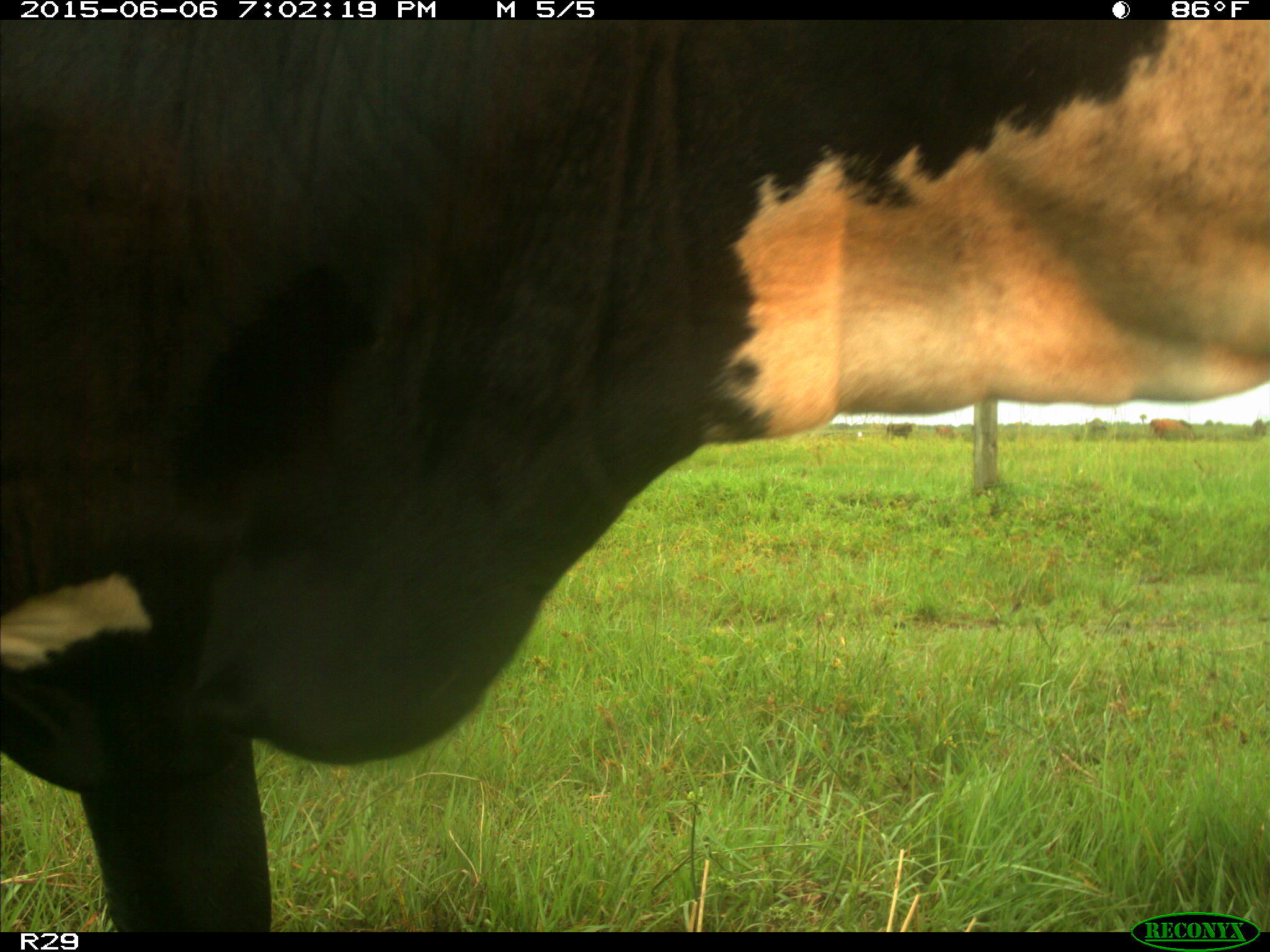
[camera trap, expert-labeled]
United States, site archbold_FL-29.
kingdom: Animalia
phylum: Chordata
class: Mammalia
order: Artiodactyla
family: Bovidae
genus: Bos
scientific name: Bos taurus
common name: domestic cow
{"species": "Bos taurus (domestic cow)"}